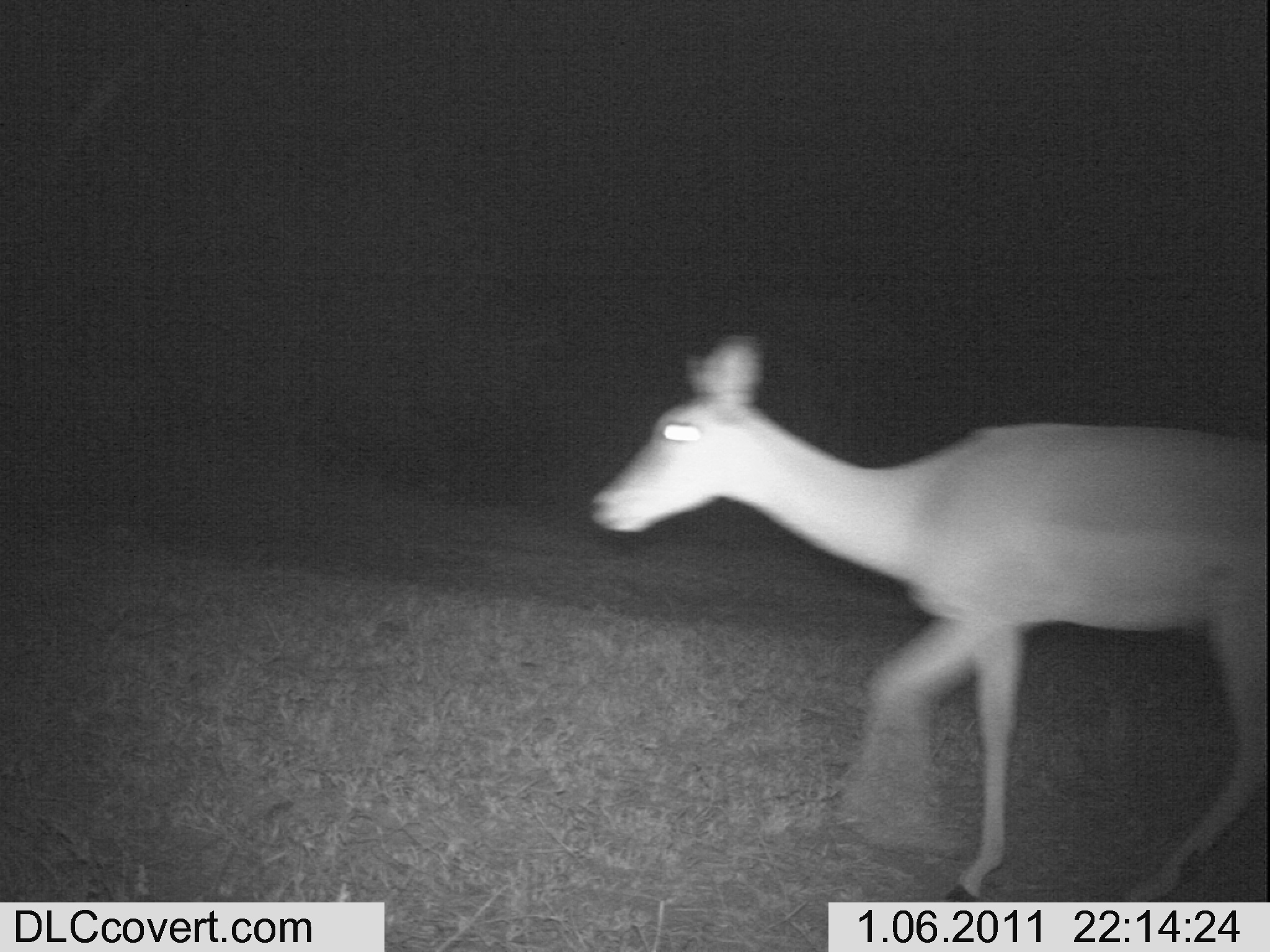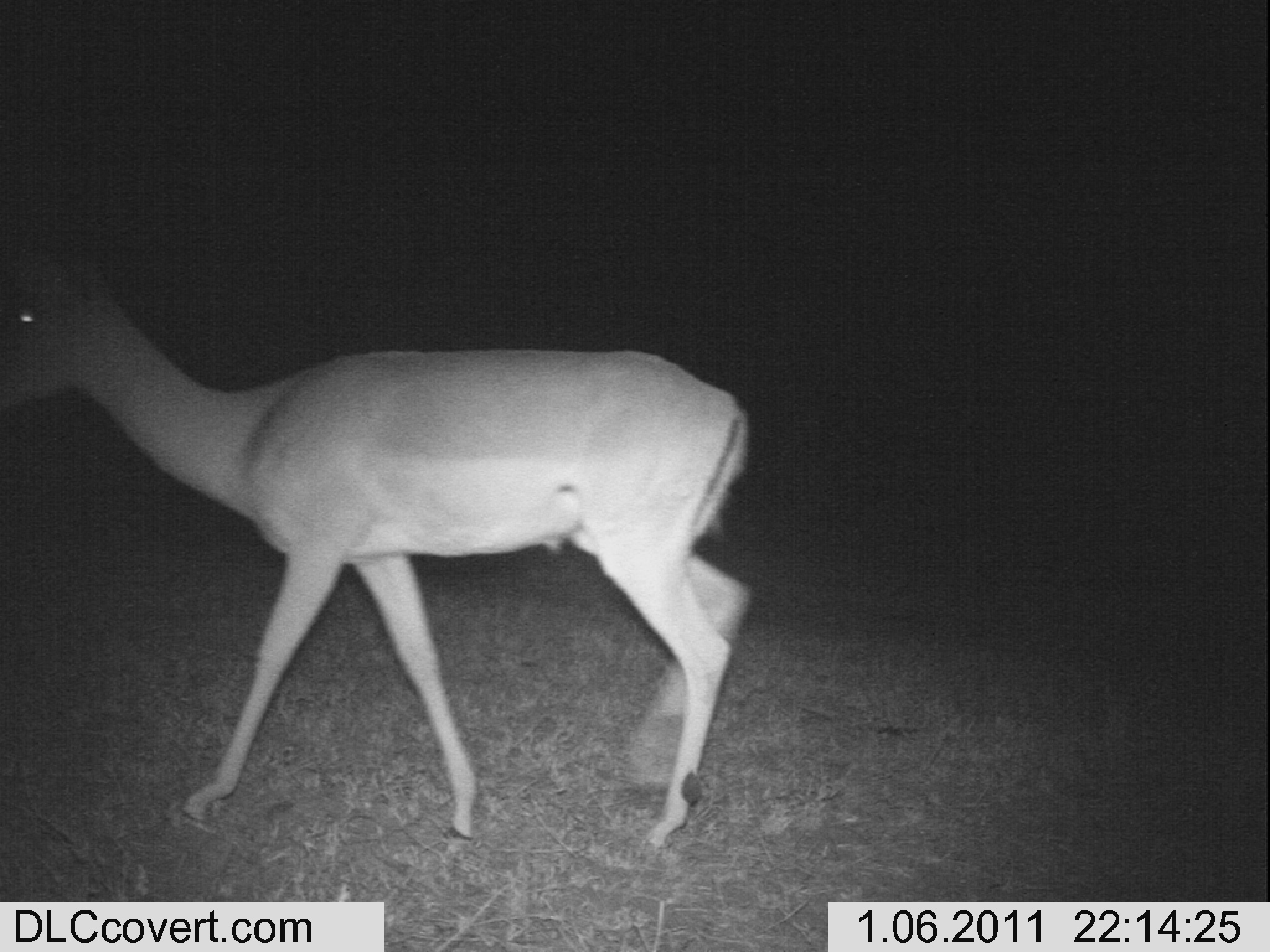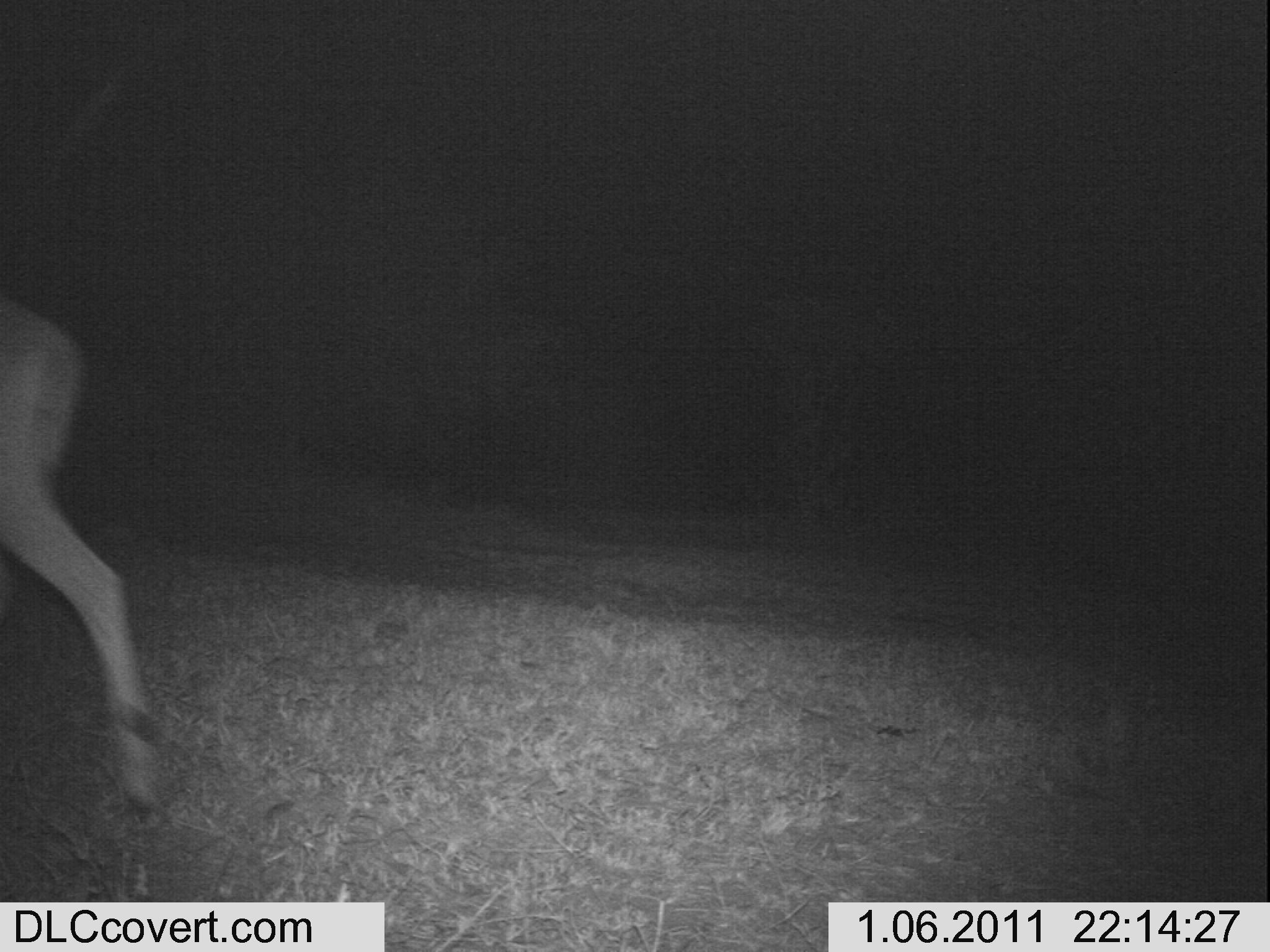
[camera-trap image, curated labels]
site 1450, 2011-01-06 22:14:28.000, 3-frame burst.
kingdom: Animalia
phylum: Chordata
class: Mammalia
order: Artiodactyla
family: Bovidae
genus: Aepyceros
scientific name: Aepyceros melampus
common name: impala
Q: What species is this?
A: Aepyceros melampus (impala).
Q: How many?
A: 1.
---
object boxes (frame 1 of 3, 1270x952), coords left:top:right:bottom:
aepyceros melampus: 586:335:1267:900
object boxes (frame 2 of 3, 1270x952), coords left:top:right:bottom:
aepyceros melampus: 0:220:749:846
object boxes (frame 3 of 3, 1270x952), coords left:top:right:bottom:
aepyceros melampus: 0:278:168:839